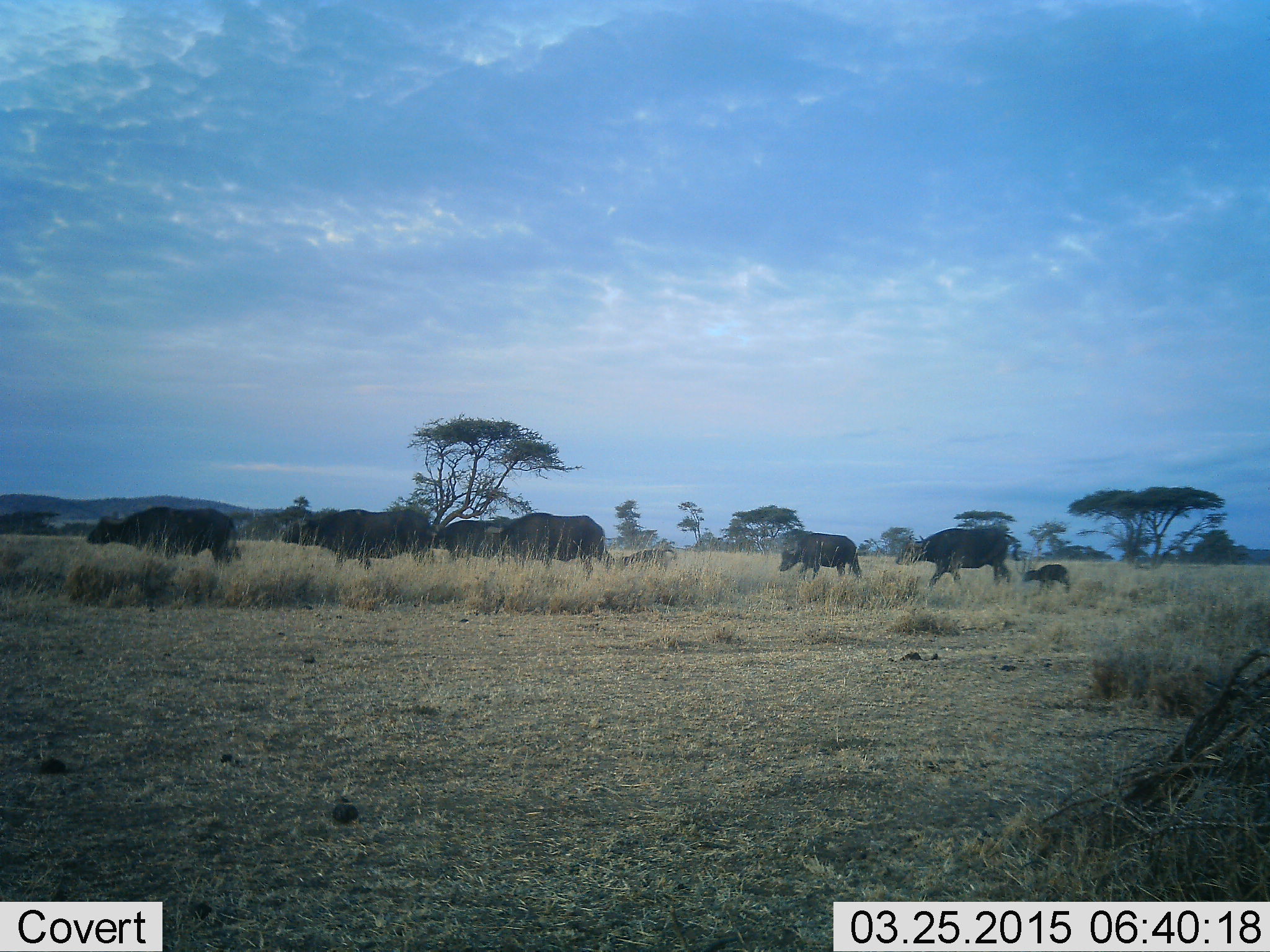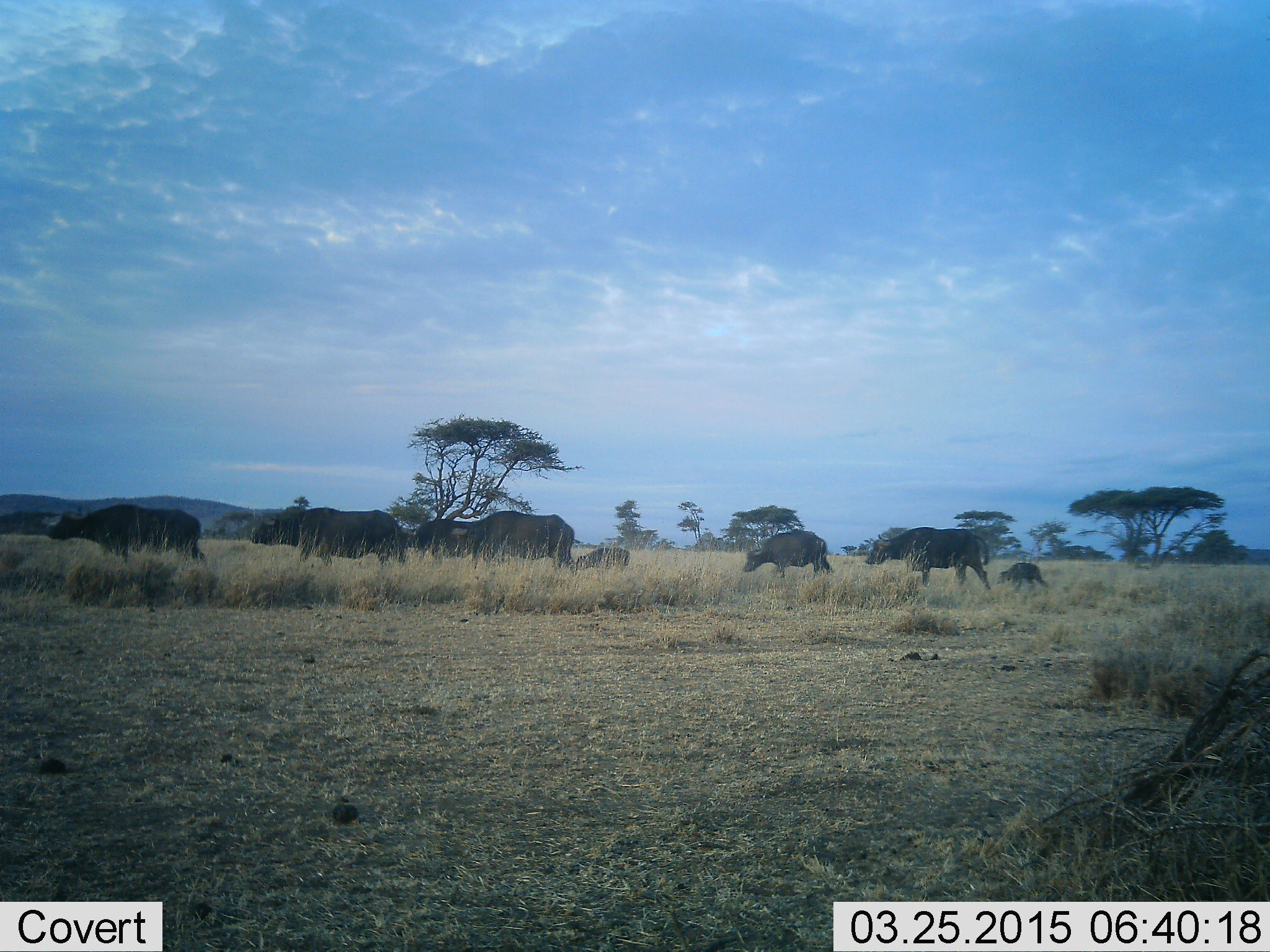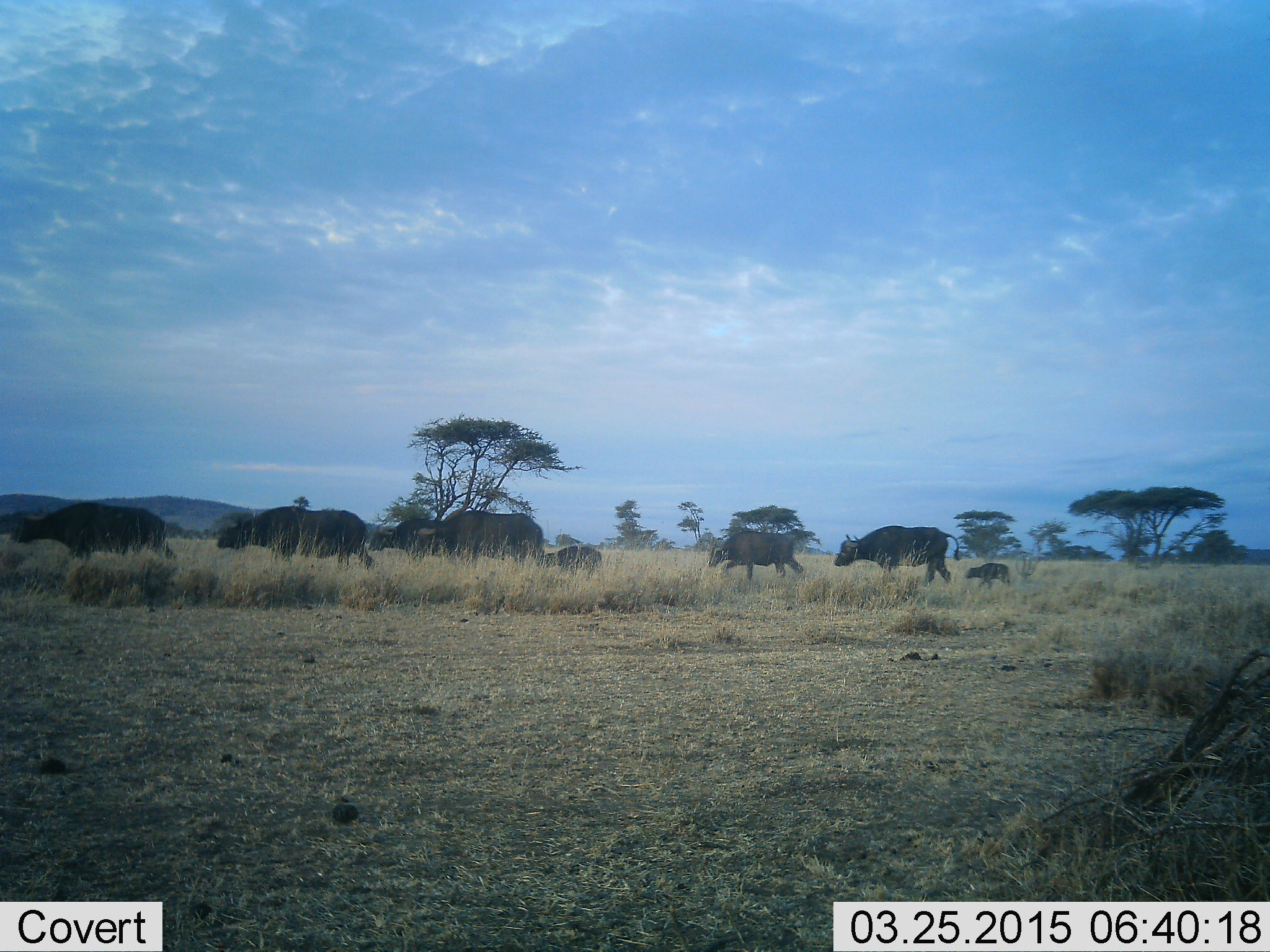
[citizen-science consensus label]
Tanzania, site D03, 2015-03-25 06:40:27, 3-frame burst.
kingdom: Animalia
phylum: Chordata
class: Mammalia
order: Artiodactyla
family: Bovidae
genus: Syncerus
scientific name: Syncerus caffer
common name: cape buffalo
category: buffalo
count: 8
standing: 0%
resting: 0%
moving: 100%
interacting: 0%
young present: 90%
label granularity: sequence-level